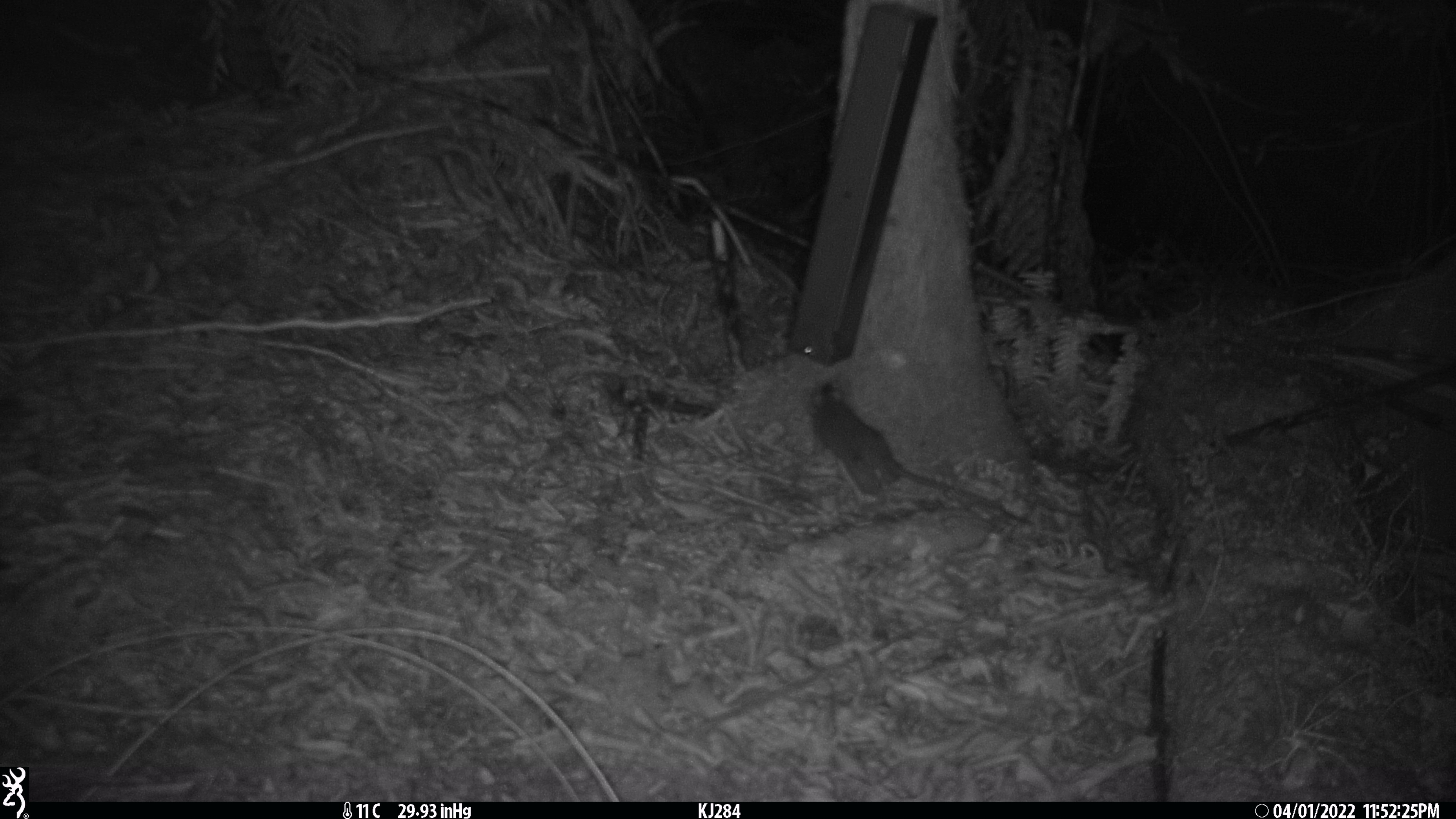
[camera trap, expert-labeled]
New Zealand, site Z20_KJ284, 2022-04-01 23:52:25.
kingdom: Animalia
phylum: Chordata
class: Mammalia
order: Rodentia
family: Muridae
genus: Rattus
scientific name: Rattus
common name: rat